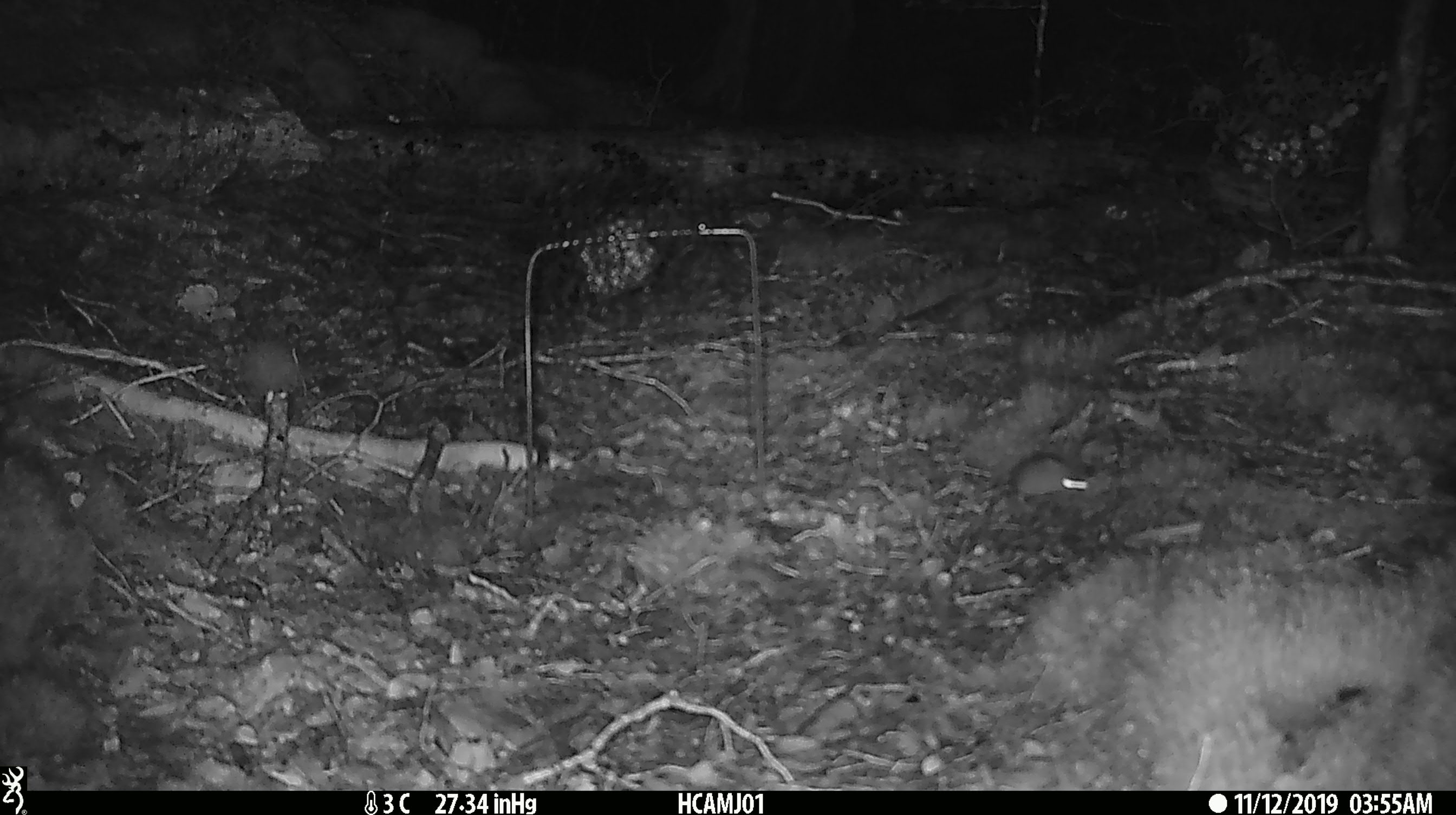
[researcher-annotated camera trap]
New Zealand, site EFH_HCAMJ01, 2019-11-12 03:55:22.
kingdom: Animalia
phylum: Chordata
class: Mammalia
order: Rodentia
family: Muridae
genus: Mus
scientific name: Mus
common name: mouse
Mouse (Mus).